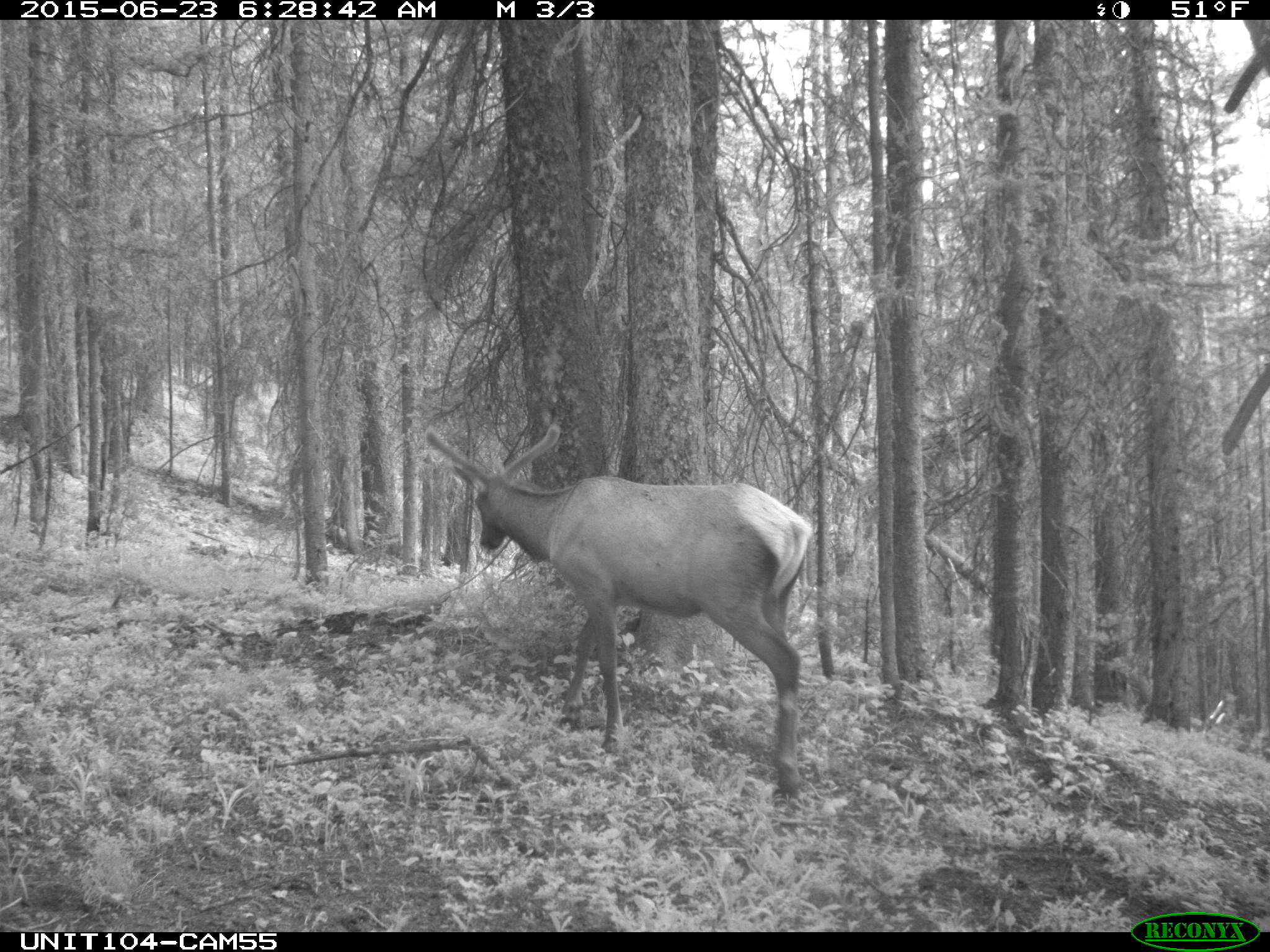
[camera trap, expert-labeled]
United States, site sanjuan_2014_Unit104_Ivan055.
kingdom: Animalia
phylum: Chordata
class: Mammalia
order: Artiodactyla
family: Cervidae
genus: Cervus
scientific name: Cervus elaphus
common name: red deer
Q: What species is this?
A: Cervus elaphus (red deer).